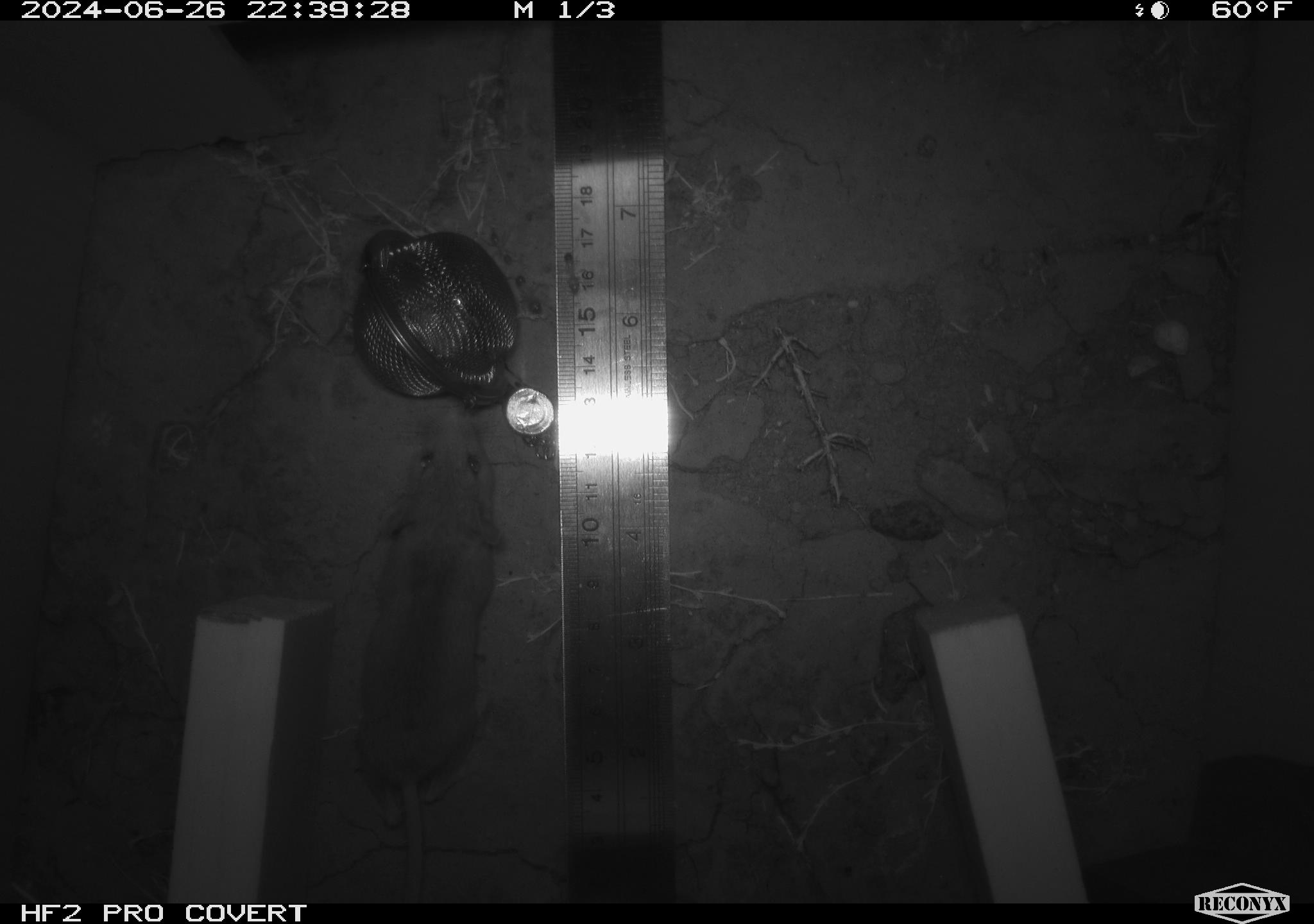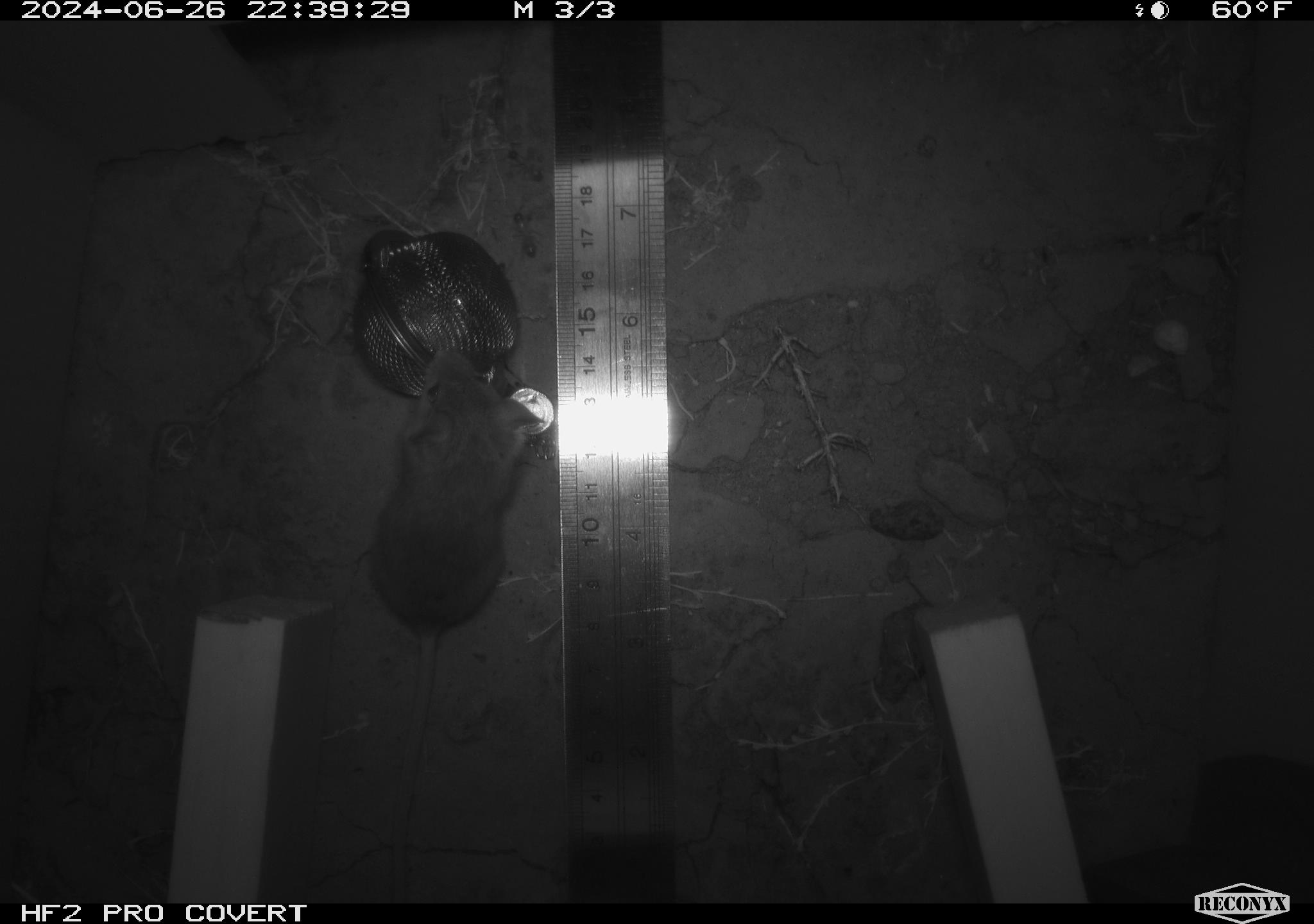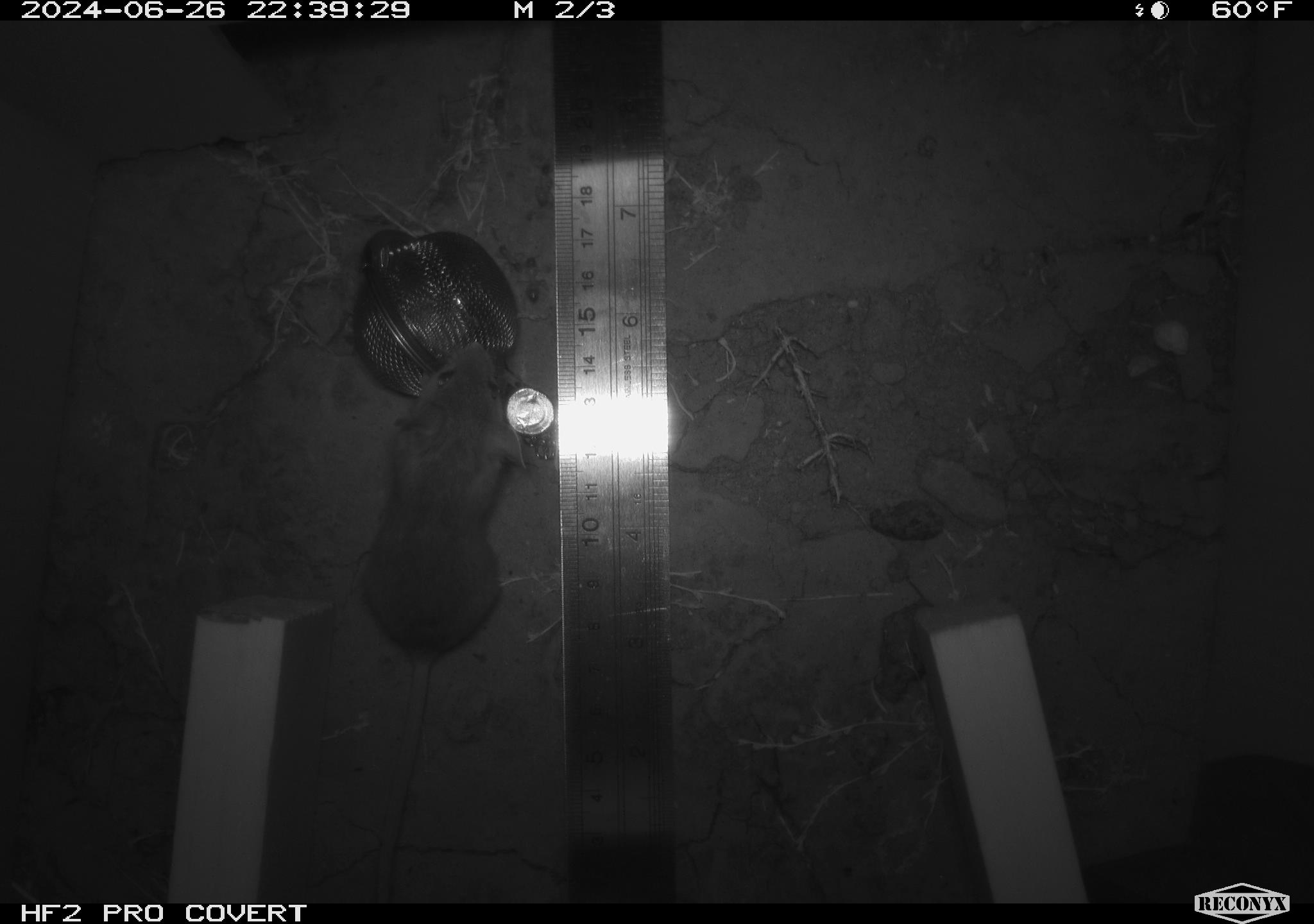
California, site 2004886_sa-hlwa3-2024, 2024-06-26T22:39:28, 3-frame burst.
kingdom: Animalia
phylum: Chordata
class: Mammalia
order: Rodentia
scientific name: Rodentia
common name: mouse species